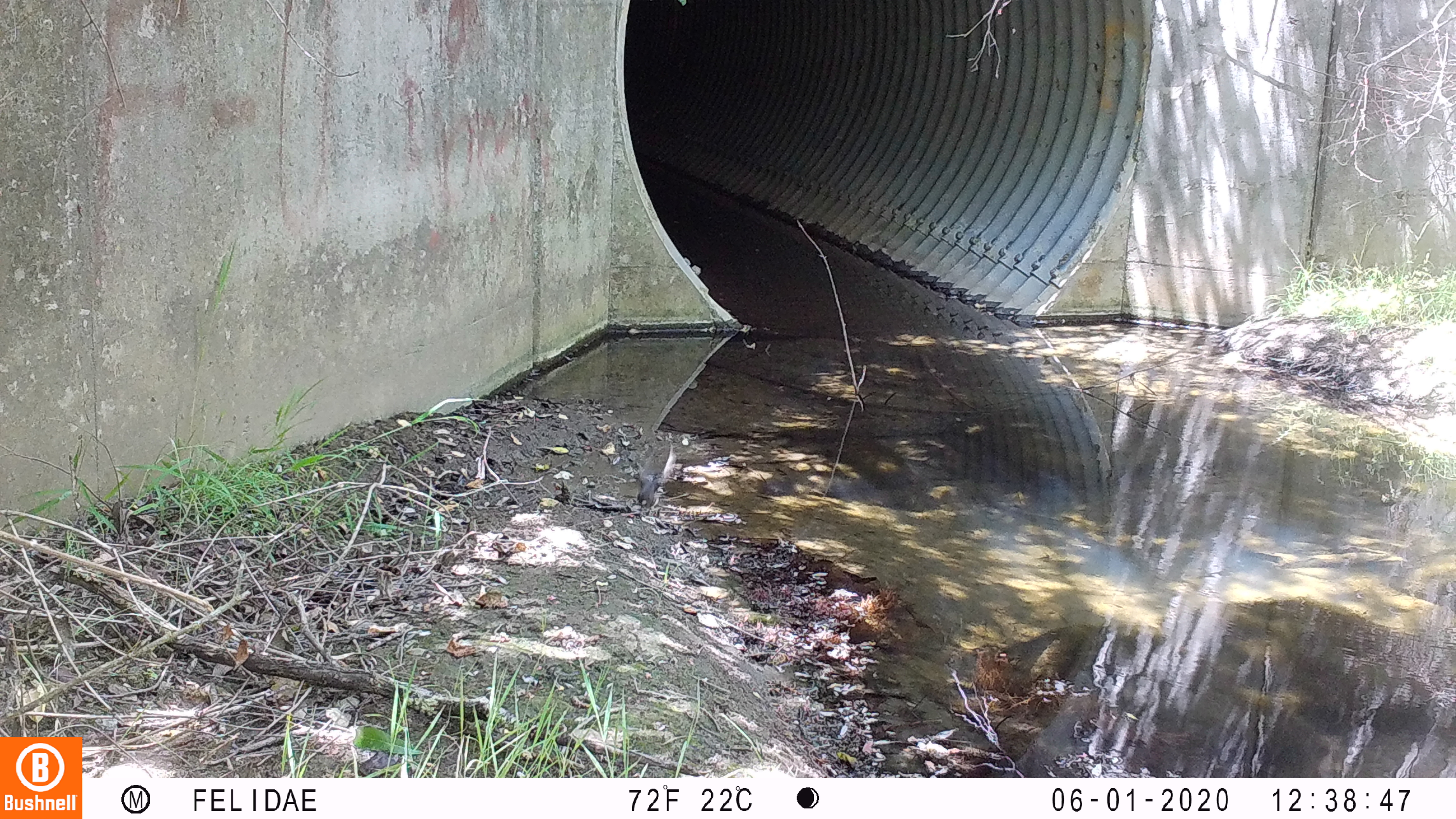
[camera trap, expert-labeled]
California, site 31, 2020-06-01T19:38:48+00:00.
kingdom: Animalia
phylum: Chordata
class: Aves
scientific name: Aves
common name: bird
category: unknown bird